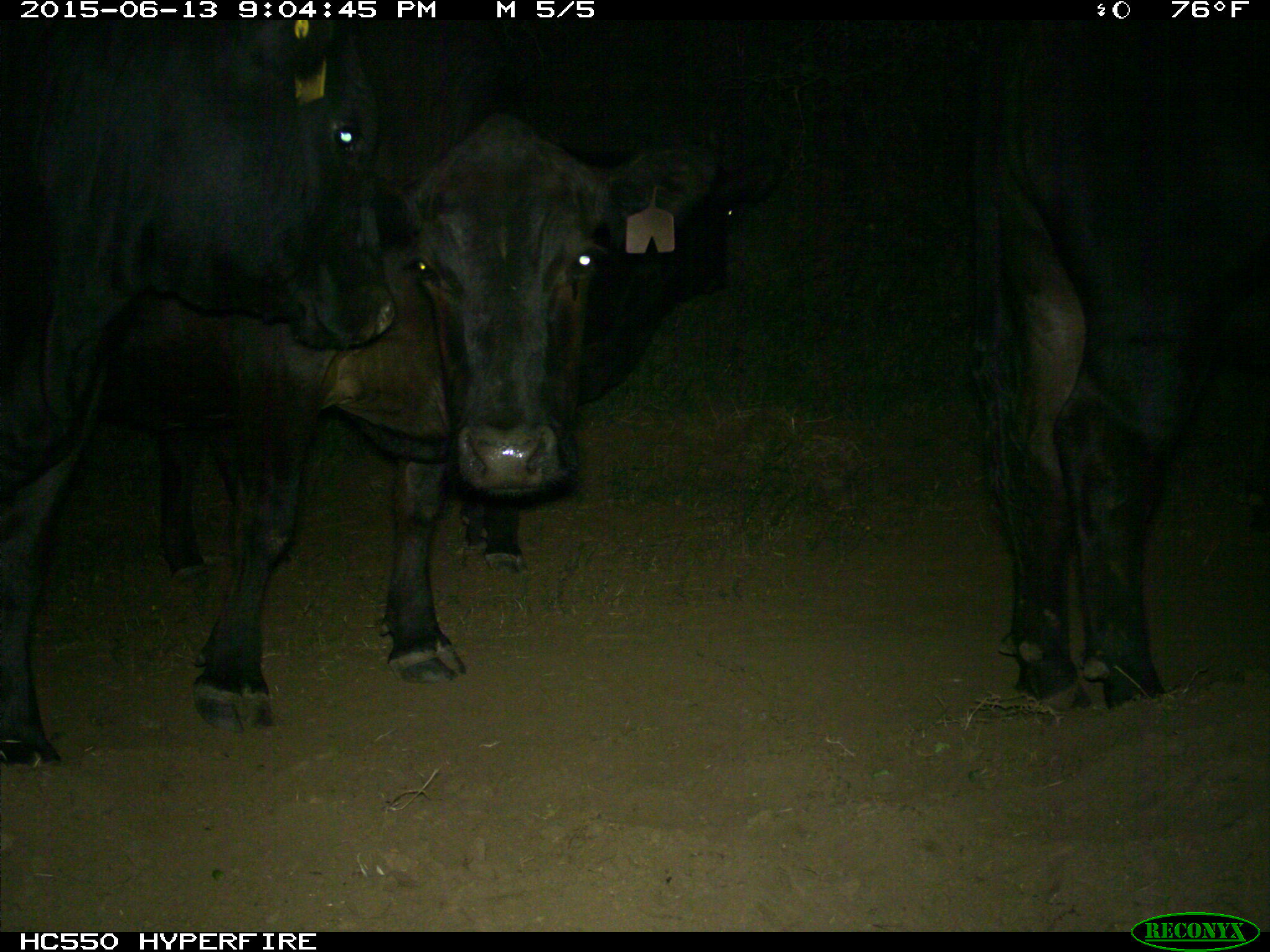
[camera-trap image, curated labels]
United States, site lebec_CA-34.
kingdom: Animalia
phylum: Chordata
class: Mammalia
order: Artiodactyla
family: Bovidae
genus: Bos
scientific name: Bos taurus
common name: domestic cow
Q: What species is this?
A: Bos taurus (domestic cow).